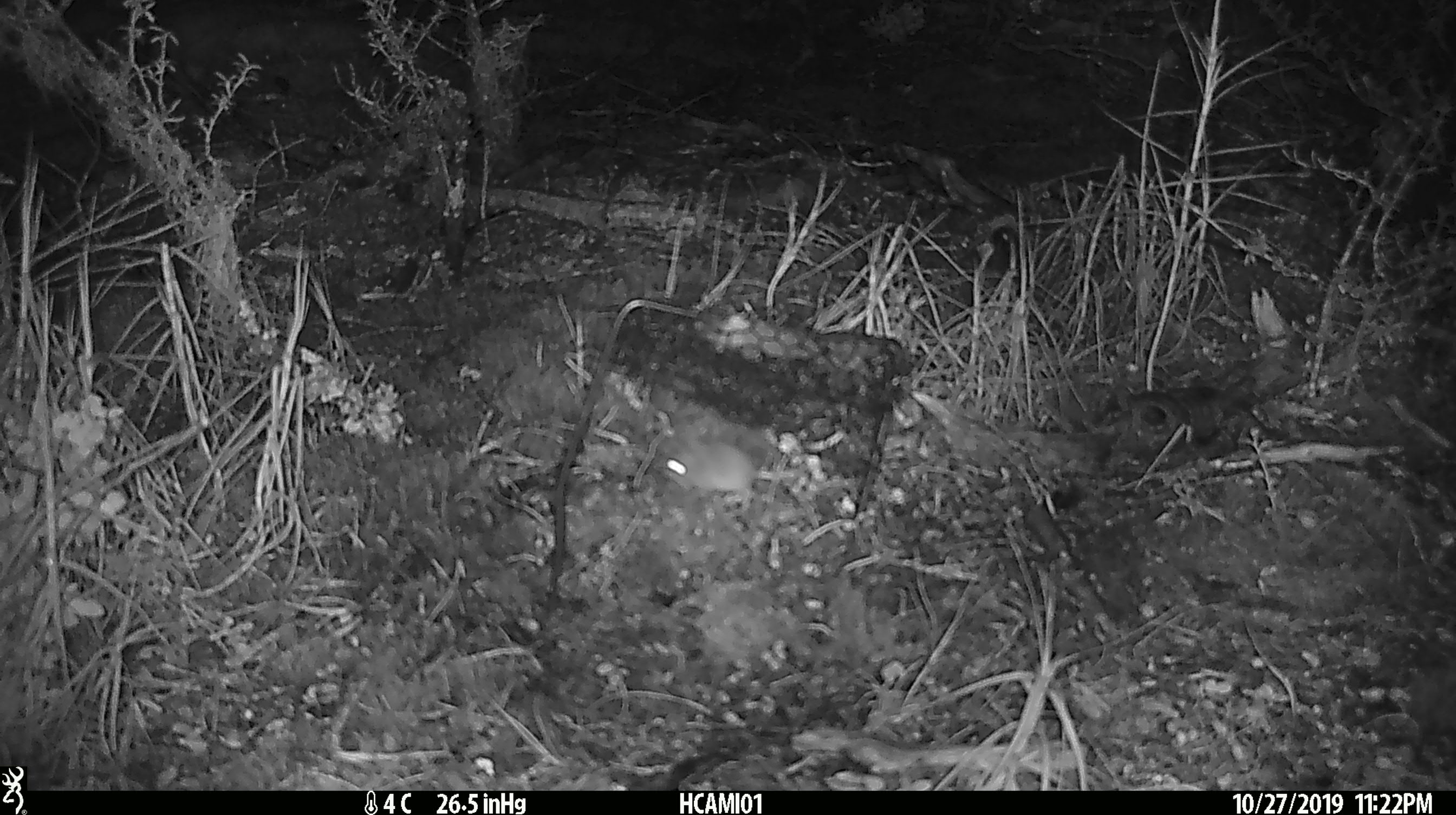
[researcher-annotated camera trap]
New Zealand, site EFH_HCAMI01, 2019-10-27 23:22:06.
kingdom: Animalia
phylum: Chordata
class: Mammalia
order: Rodentia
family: Muridae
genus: Mus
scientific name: Mus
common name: mouse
Mouse (Mus).